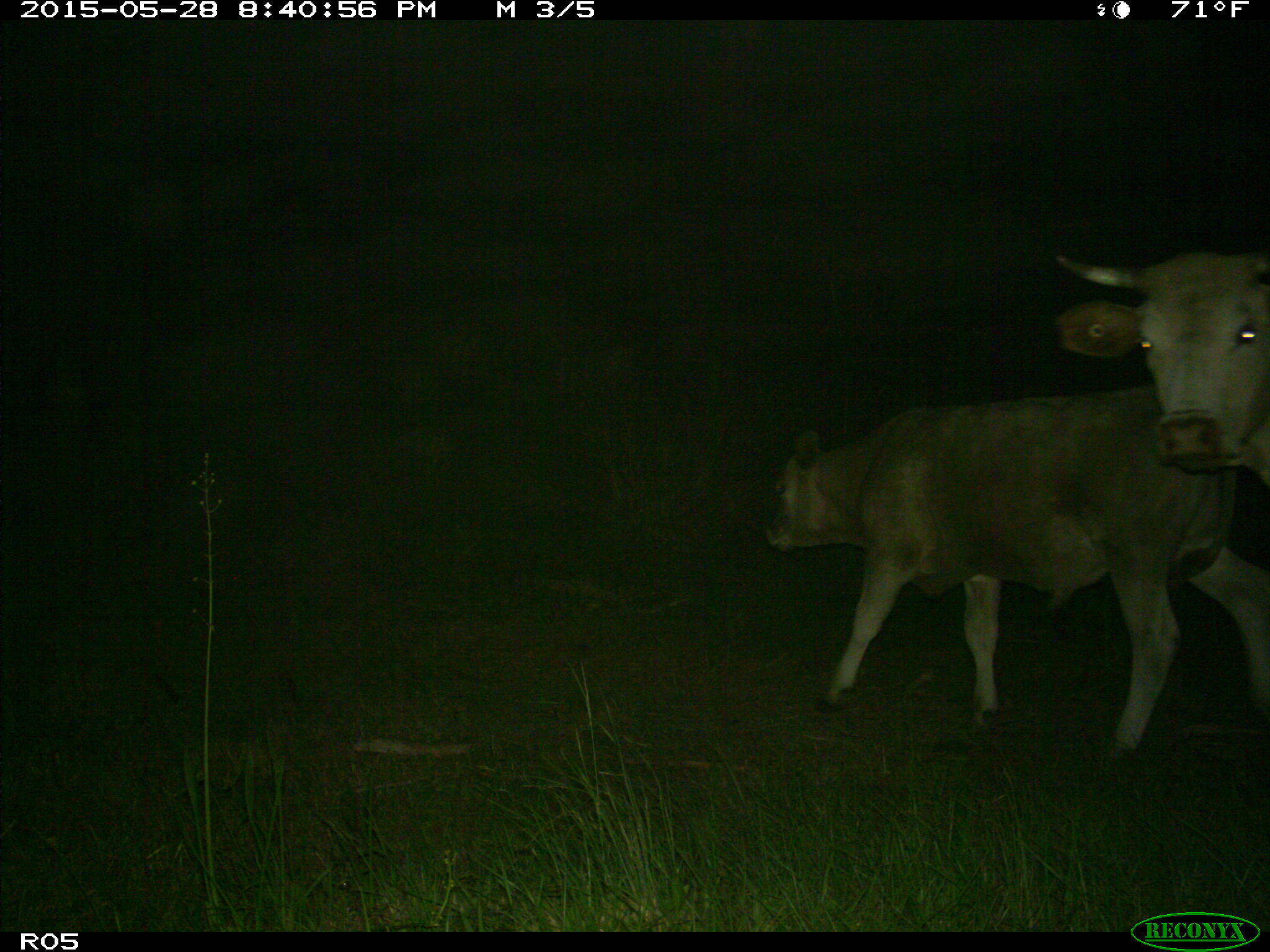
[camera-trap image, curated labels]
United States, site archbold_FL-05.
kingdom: Animalia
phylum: Chordata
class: Mammalia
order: Artiodactyla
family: Bovidae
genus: Bos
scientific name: Bos taurus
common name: domestic cow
Bos taurus (domestic cow).